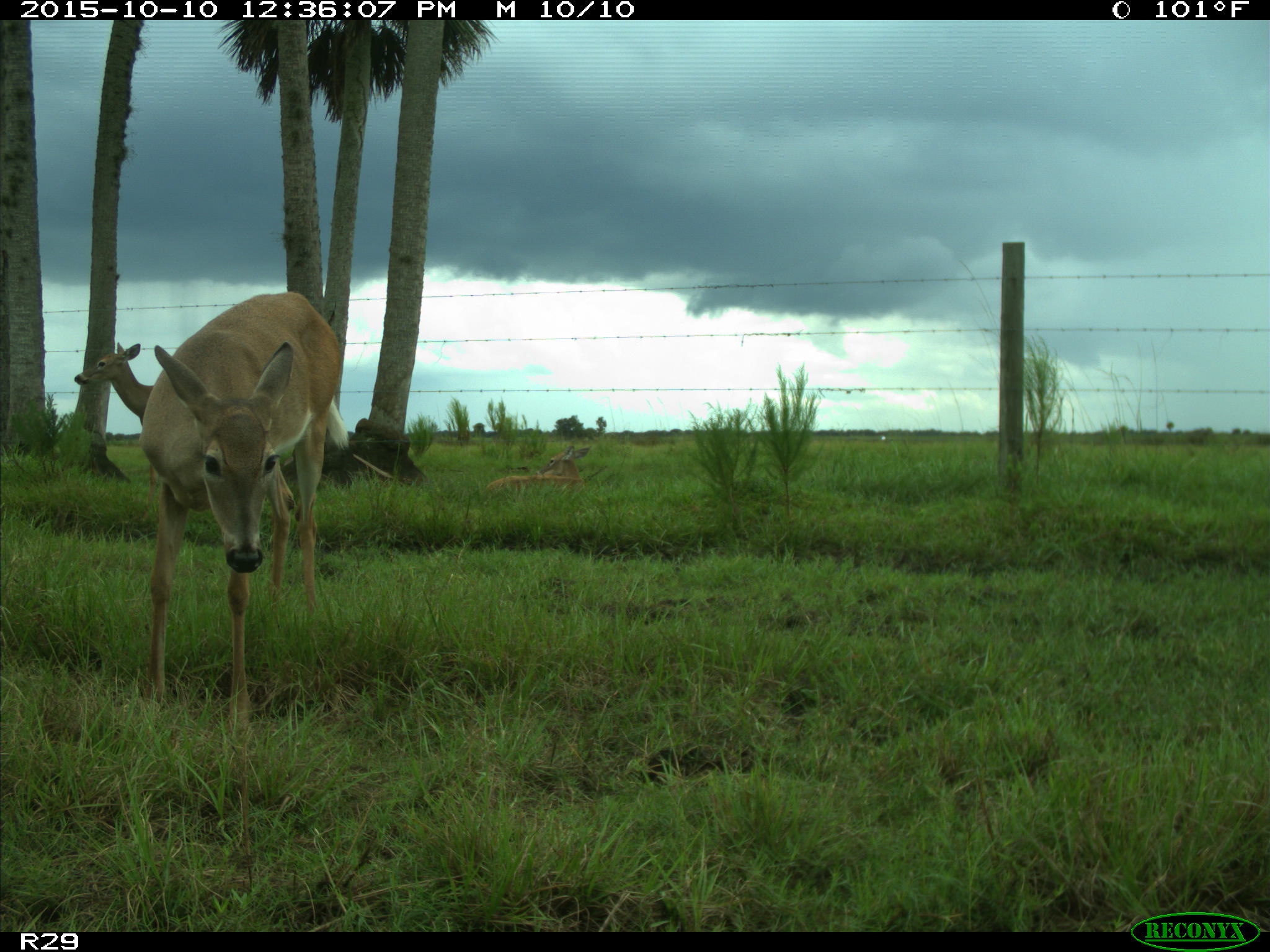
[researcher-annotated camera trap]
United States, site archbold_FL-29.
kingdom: Animalia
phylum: Chordata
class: Mammalia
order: Artiodactyla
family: Cervidae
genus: Odocoileus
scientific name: Odocoileus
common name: deer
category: unidentified deer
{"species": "unidentified deer (deer) (Odocoileus)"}